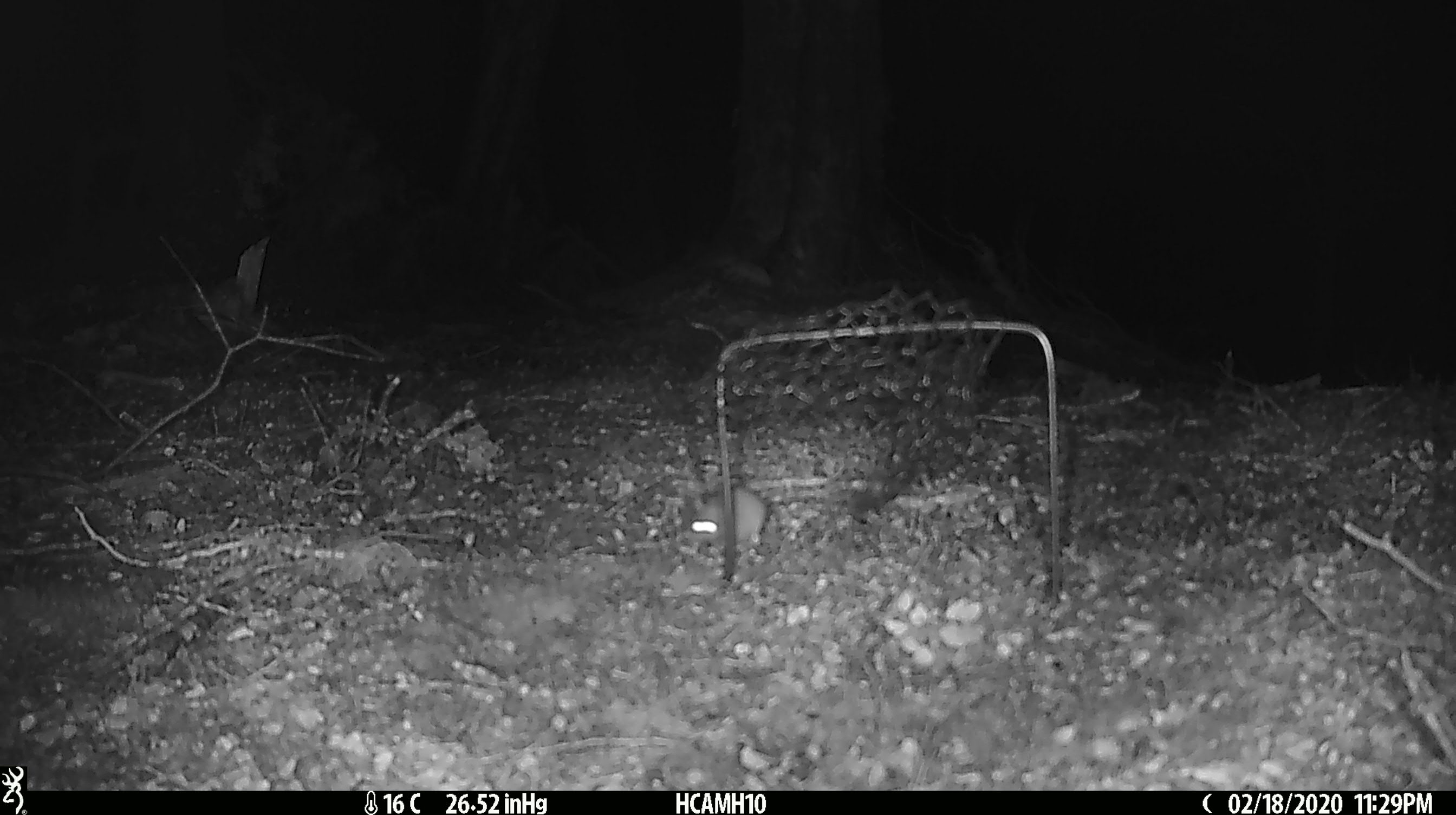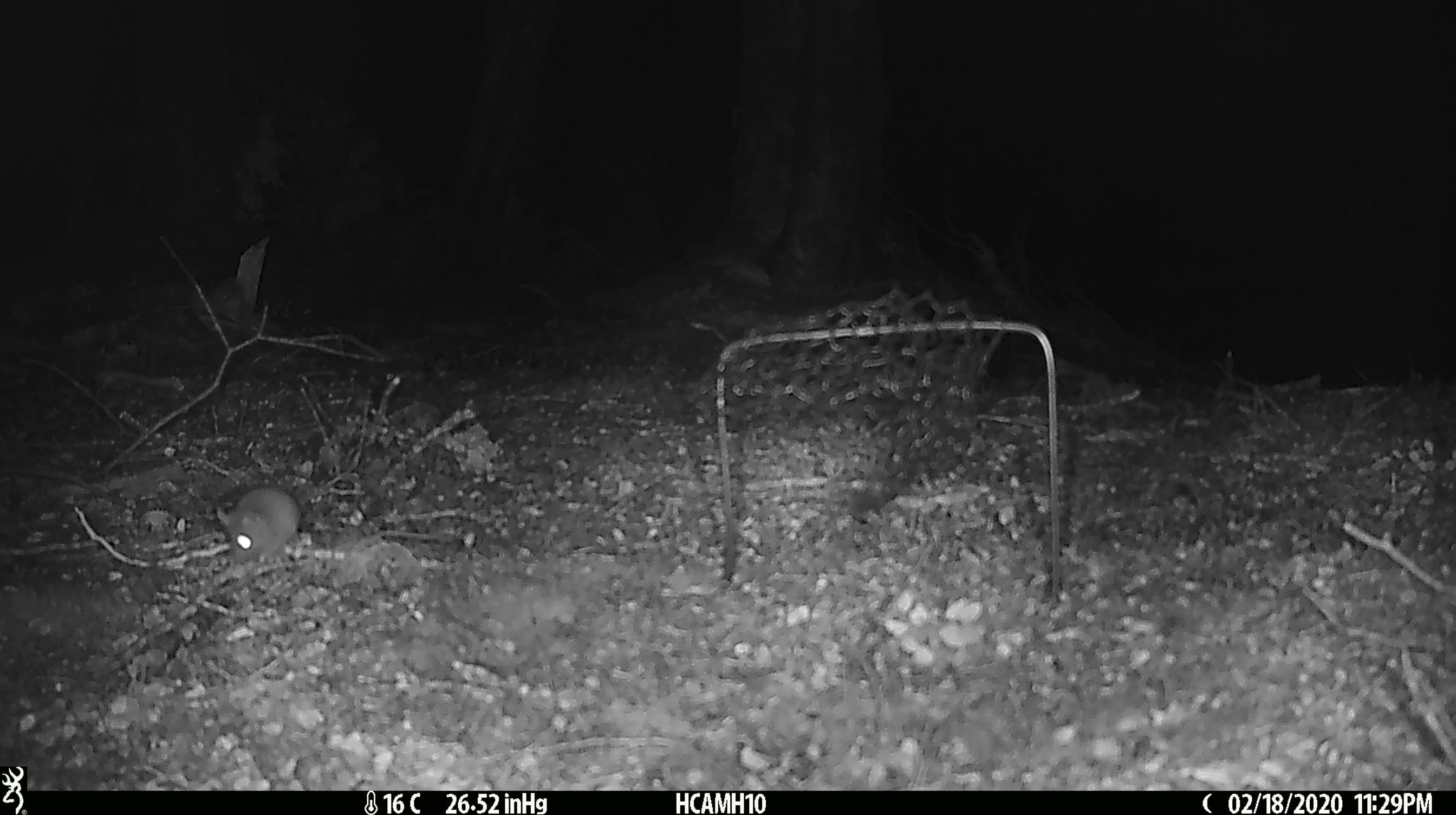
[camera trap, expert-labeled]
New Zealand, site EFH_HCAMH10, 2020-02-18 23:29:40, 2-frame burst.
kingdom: Animalia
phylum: Chordata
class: Mammalia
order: Rodentia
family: Muridae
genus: Mus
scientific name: Mus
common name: mouse